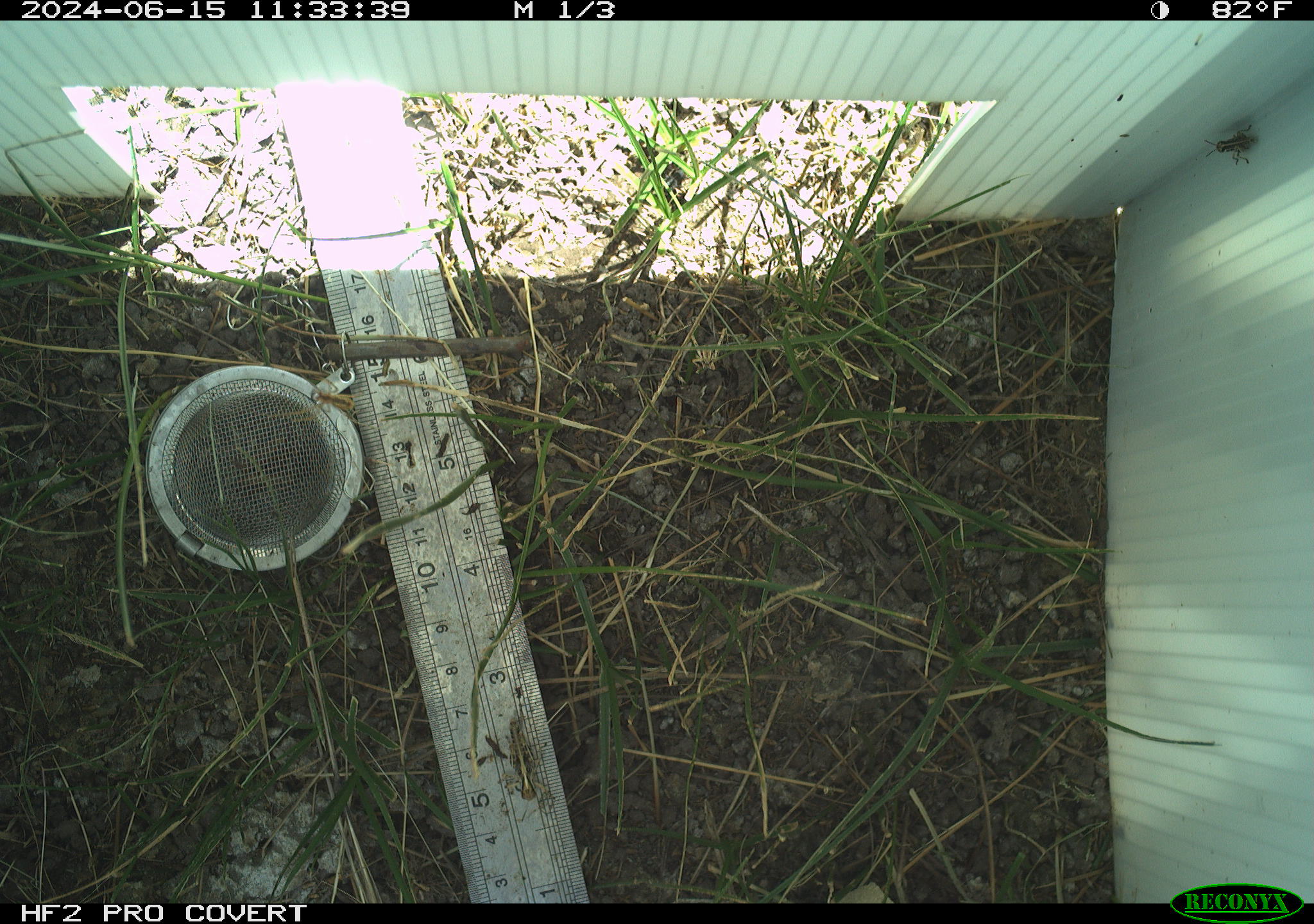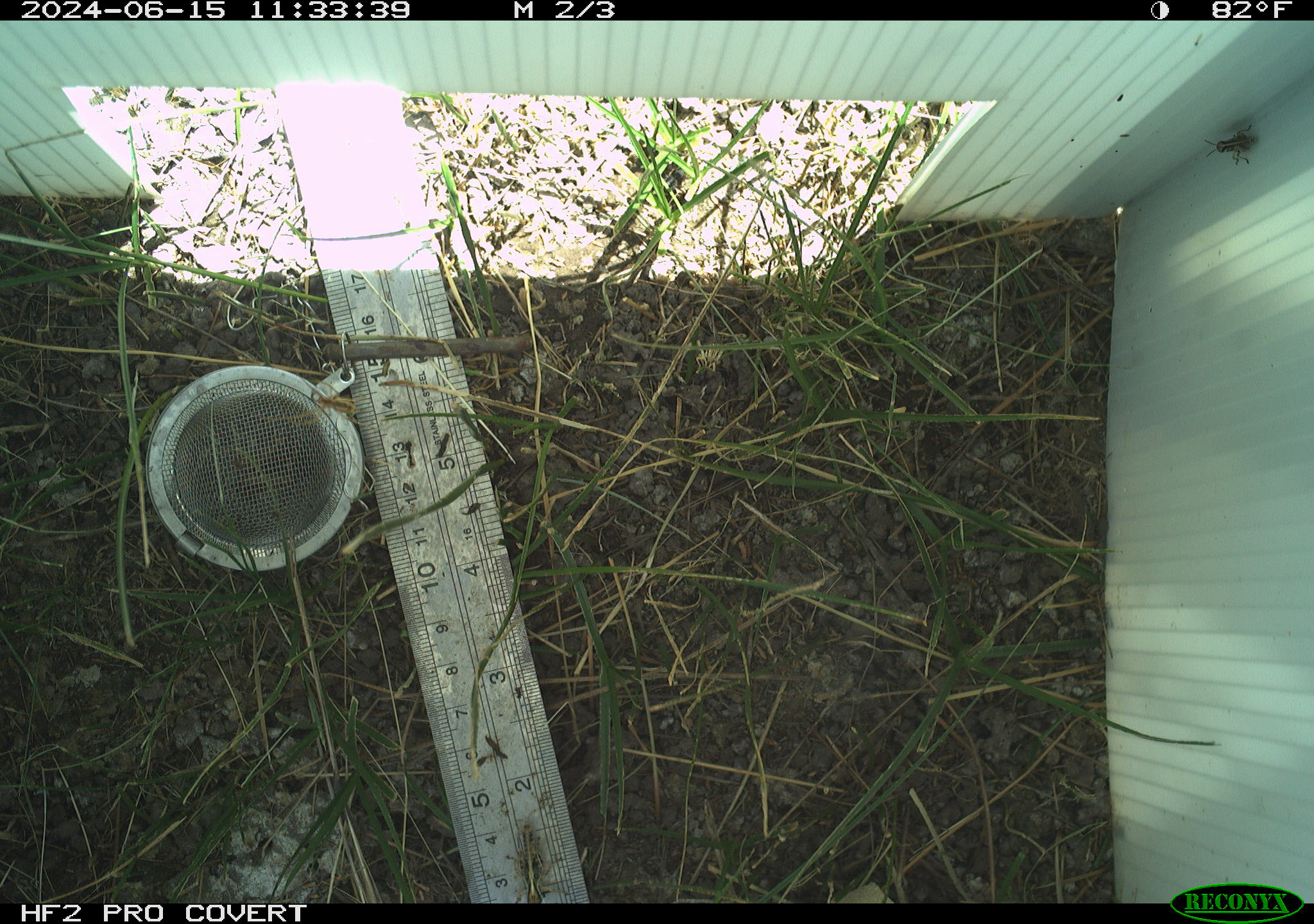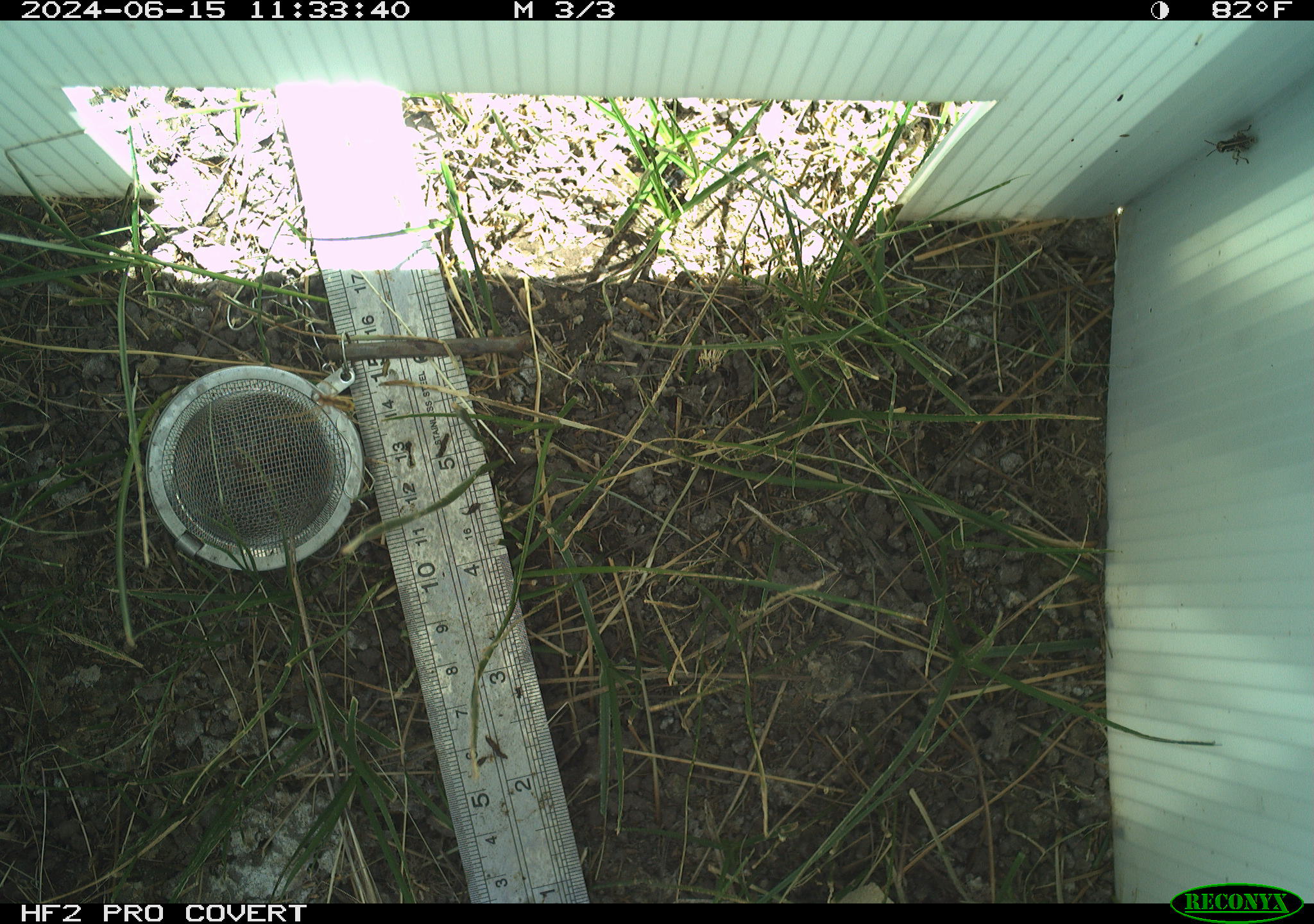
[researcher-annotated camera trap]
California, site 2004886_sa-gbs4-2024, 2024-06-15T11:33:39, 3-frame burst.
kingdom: Animalia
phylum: Arthropoda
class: Insecta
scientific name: Insecta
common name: insect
Insect (Insecta).